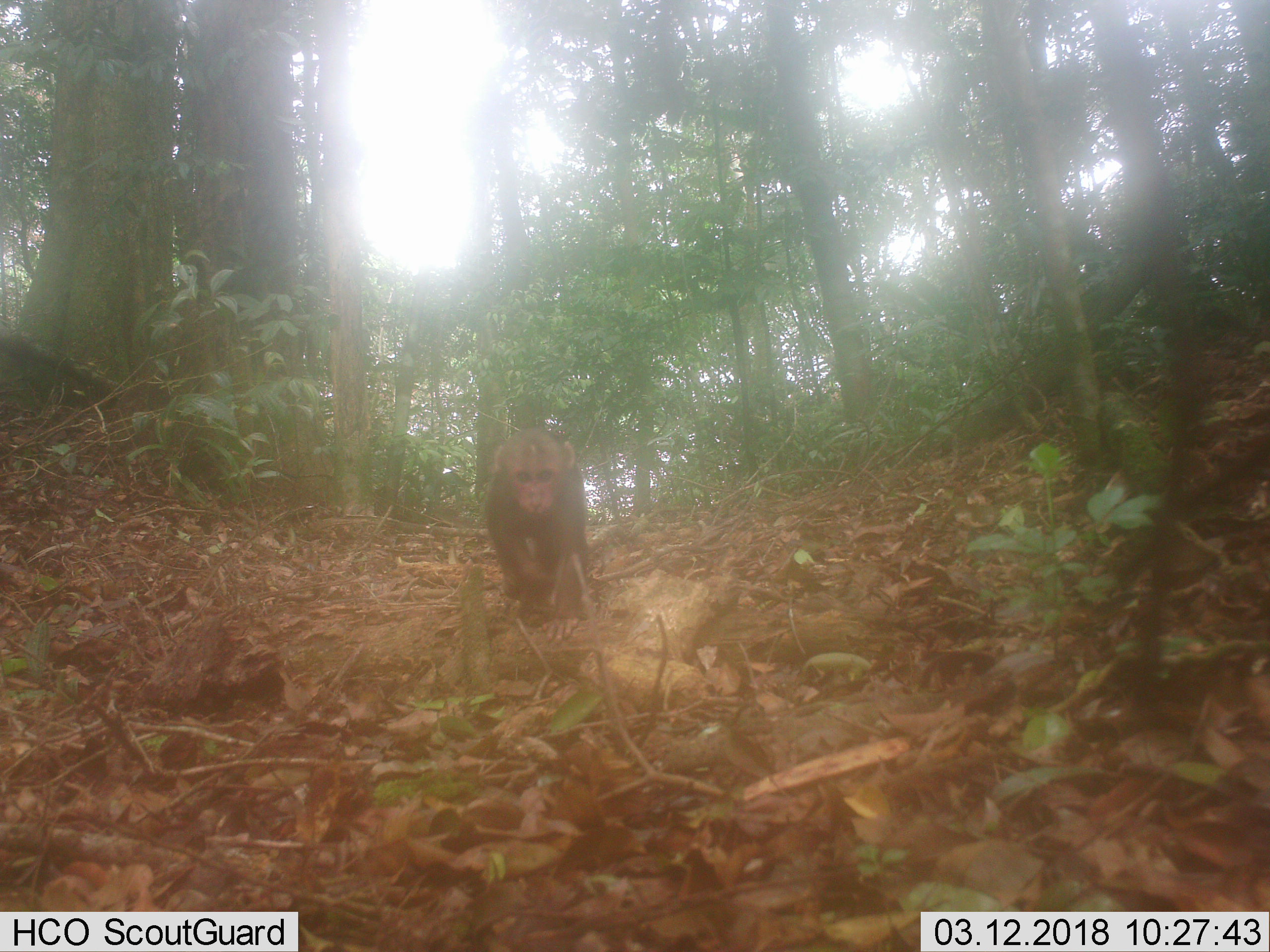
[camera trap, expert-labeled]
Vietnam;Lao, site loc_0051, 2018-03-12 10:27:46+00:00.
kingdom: Animalia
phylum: Chordata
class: Mammalia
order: Primates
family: Cercopithecidae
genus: Macaca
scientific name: Macaca arctoides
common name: stump-tailed macaque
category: stump tailed macaque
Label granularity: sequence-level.